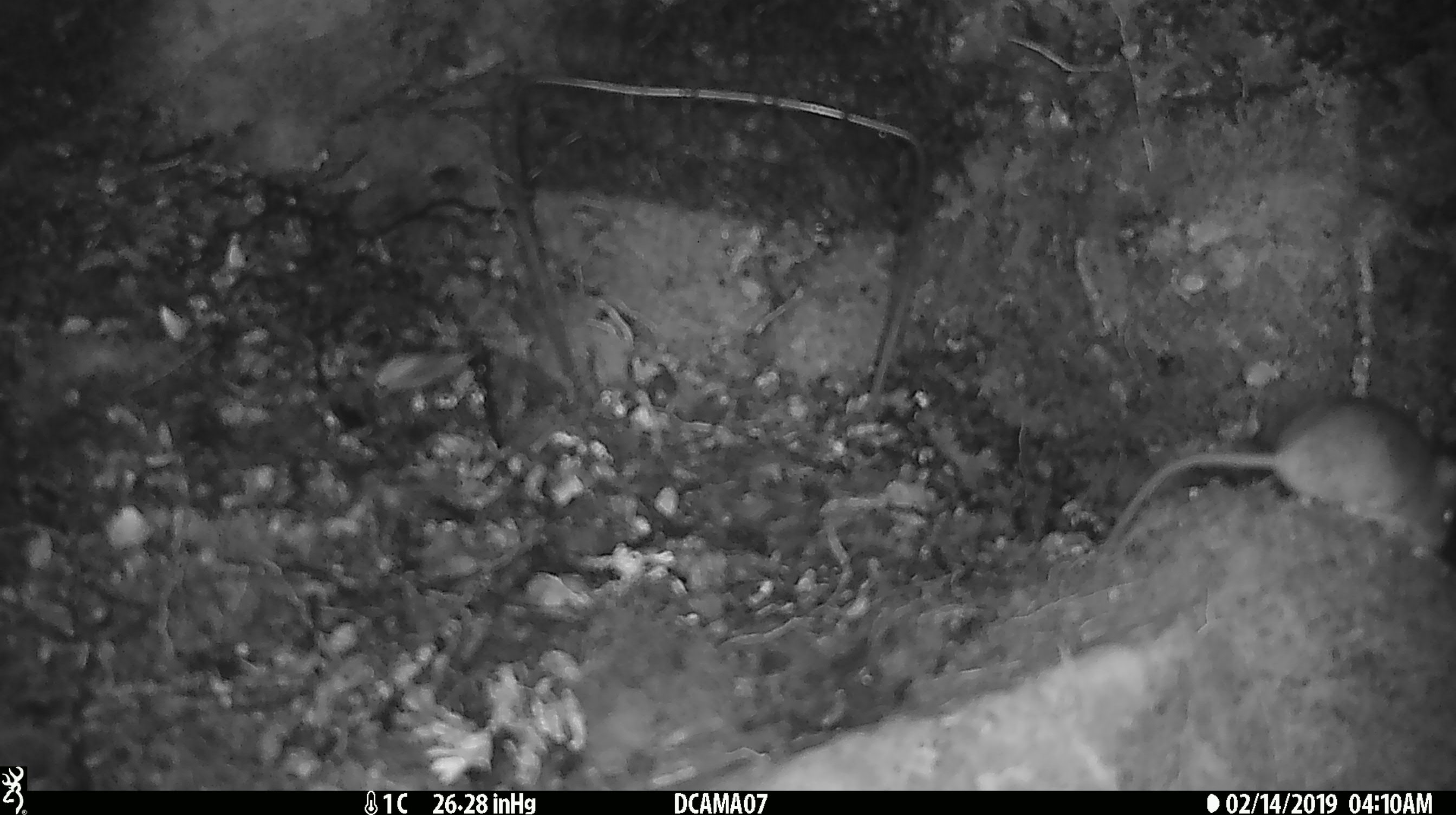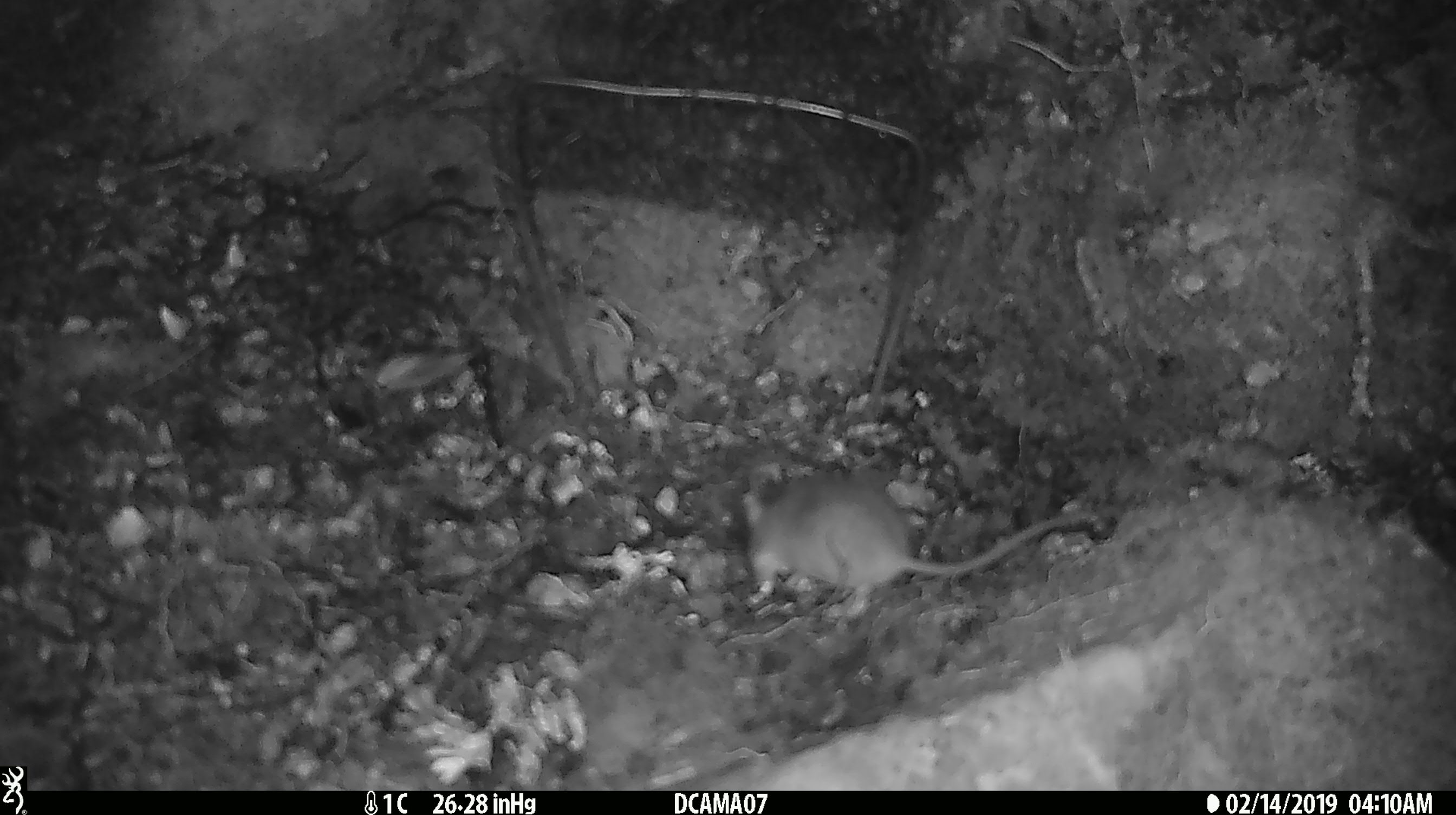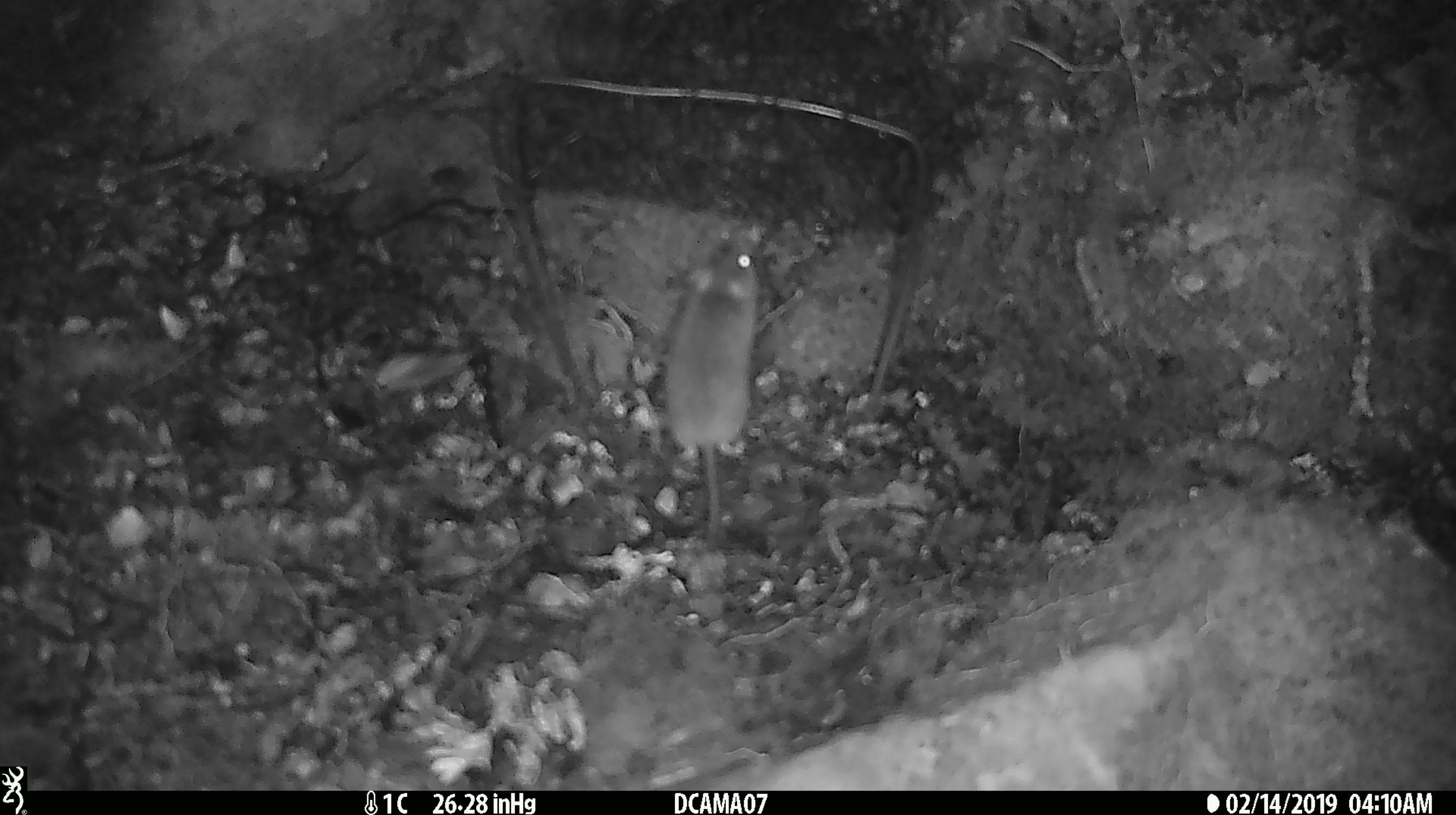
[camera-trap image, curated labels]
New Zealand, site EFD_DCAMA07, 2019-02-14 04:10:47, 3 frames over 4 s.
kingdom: Animalia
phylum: Chordata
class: Mammalia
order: Rodentia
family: Muridae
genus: Mus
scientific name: Mus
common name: mouse